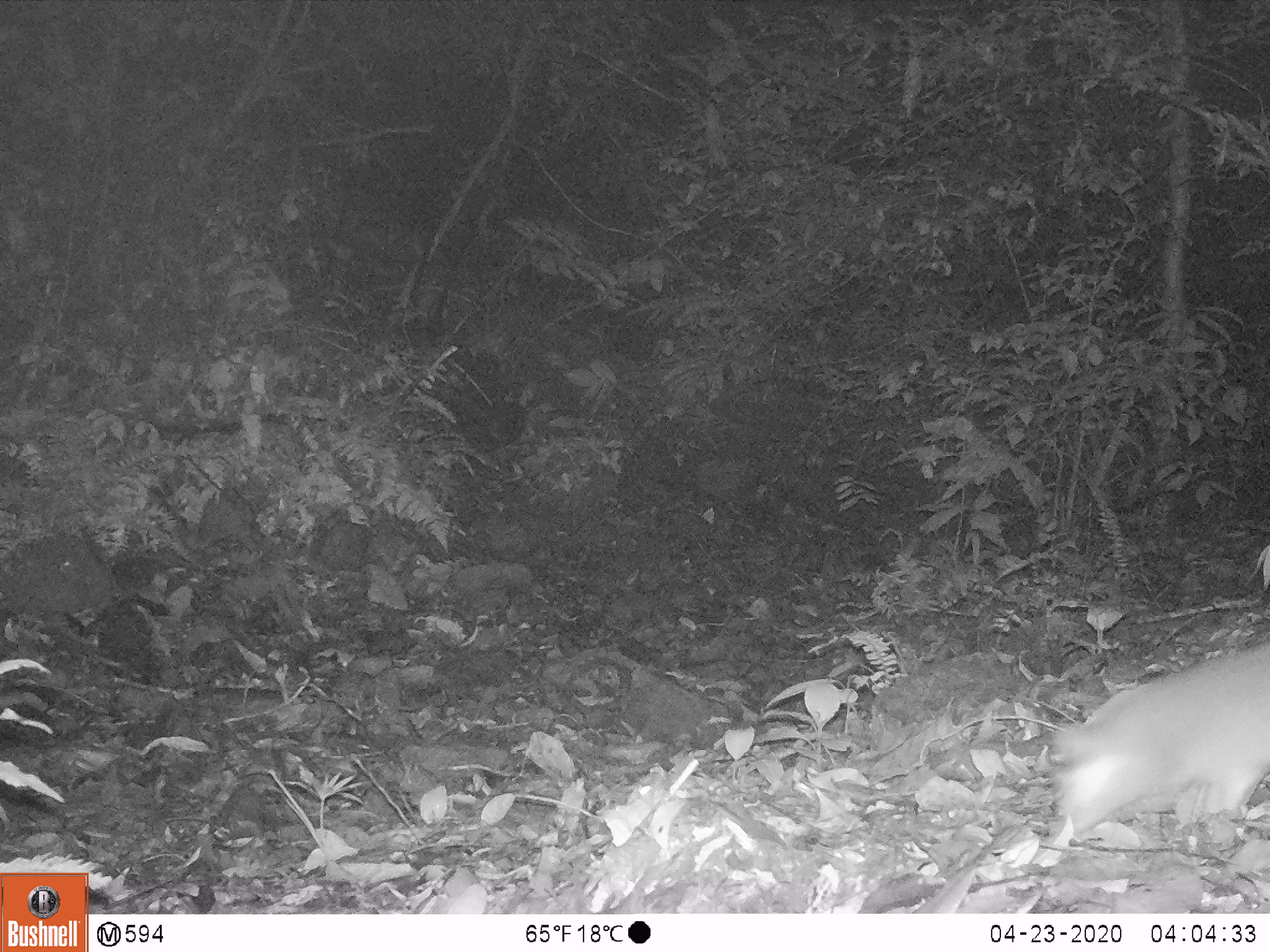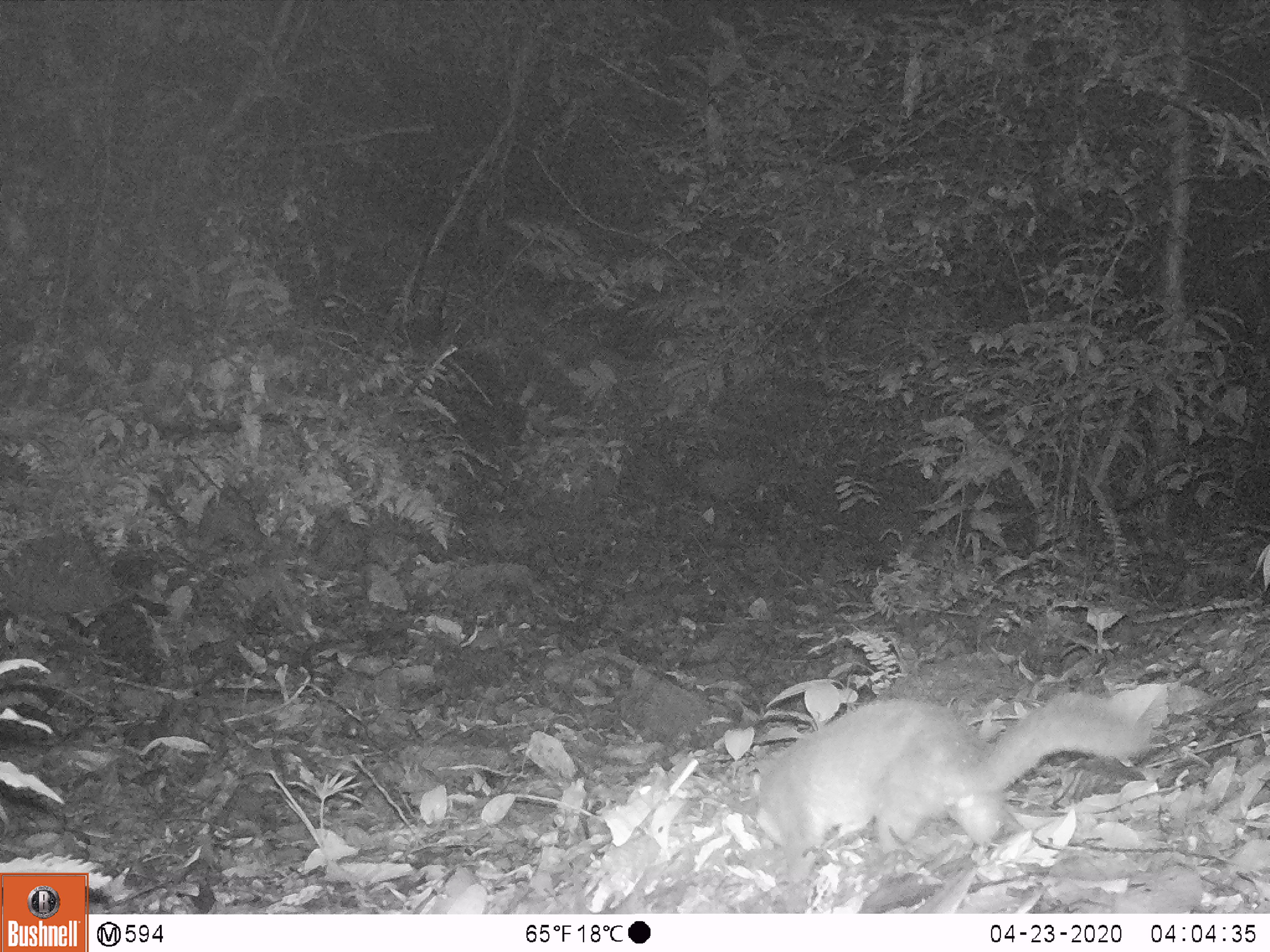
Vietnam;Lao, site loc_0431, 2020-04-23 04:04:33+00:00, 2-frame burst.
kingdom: Animalia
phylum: Chordata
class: Mammalia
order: Carnivora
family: Mustelidae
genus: Melogale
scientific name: Melogale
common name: ferret badger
Ferret badger (Melogale). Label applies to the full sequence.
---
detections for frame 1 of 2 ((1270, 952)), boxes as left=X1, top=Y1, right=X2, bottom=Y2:
ferret badger: left=1050, top=639, right=1270, bottom=841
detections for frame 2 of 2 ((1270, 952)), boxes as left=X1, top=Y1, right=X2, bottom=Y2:
ferret badger: left=748, top=690, right=1152, bottom=886